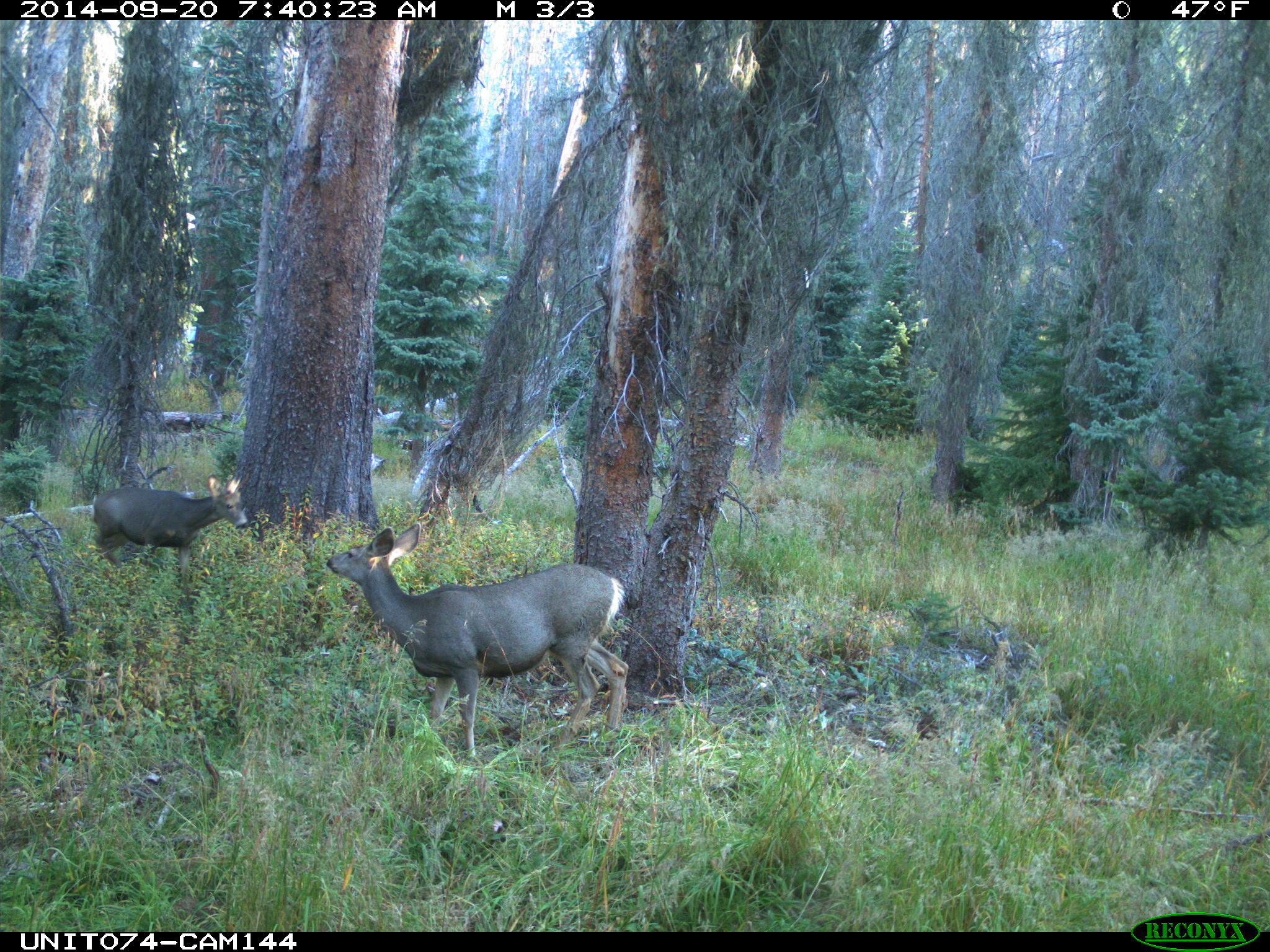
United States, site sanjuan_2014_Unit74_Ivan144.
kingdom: Animalia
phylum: Chordata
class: Mammalia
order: Artiodactyla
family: Cervidae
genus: Odocoileus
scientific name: Odocoileus hemionus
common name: mule deer